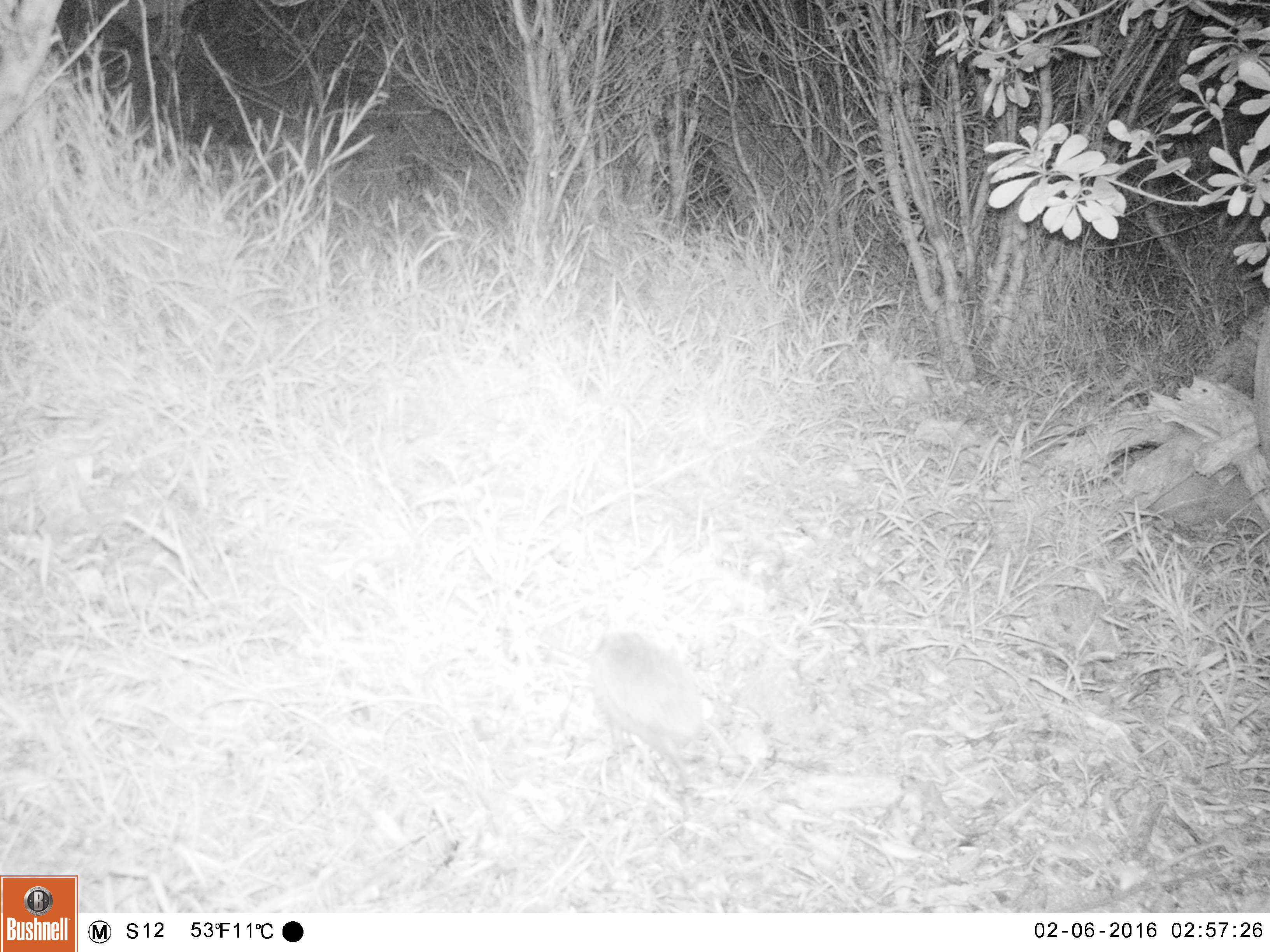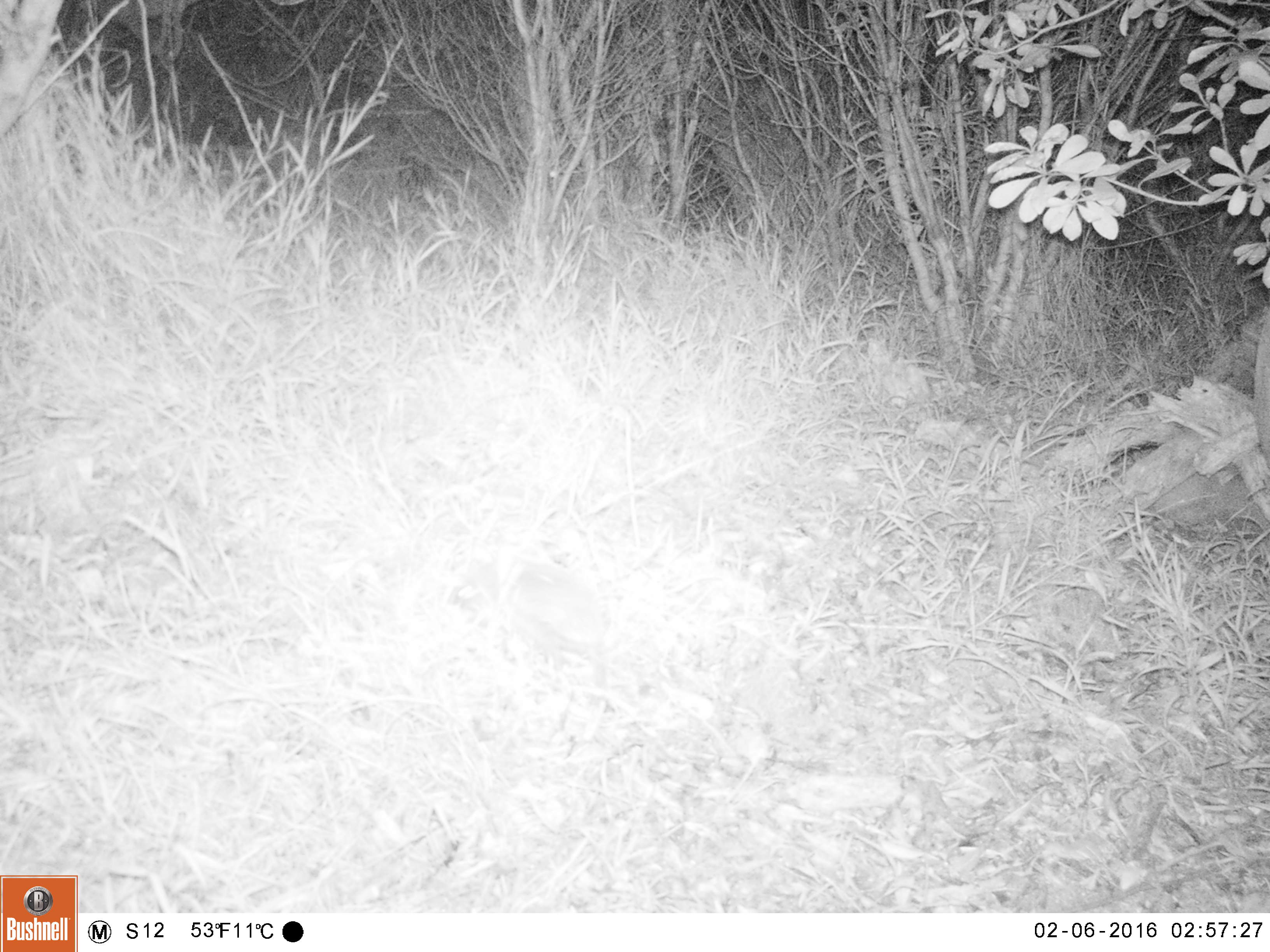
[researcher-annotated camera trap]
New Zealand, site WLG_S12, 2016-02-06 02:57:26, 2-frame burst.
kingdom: Animalia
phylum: Chordata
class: Mammalia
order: Eulipotyphla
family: Erinaceidae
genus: Erinaceus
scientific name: Erinaceus europaeus europaeus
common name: european hedgehog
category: hedgehog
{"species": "hedgehog (european hedgehog) (Erinaceus europaeus europaeus)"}